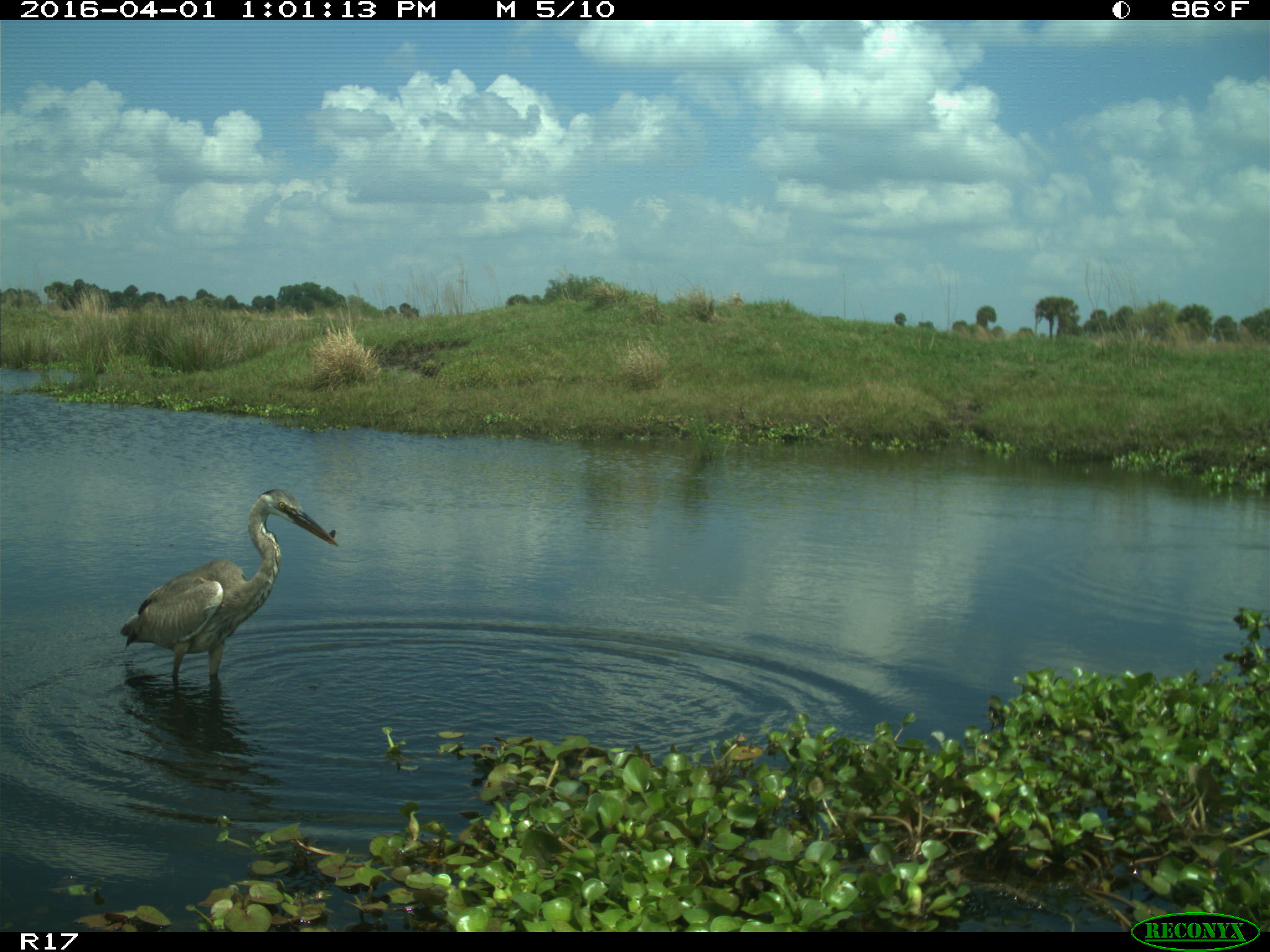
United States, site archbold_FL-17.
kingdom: Animalia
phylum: Chordata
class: Aves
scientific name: Aves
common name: birds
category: unidentified bird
Unidentified bird (birds) (Aves).